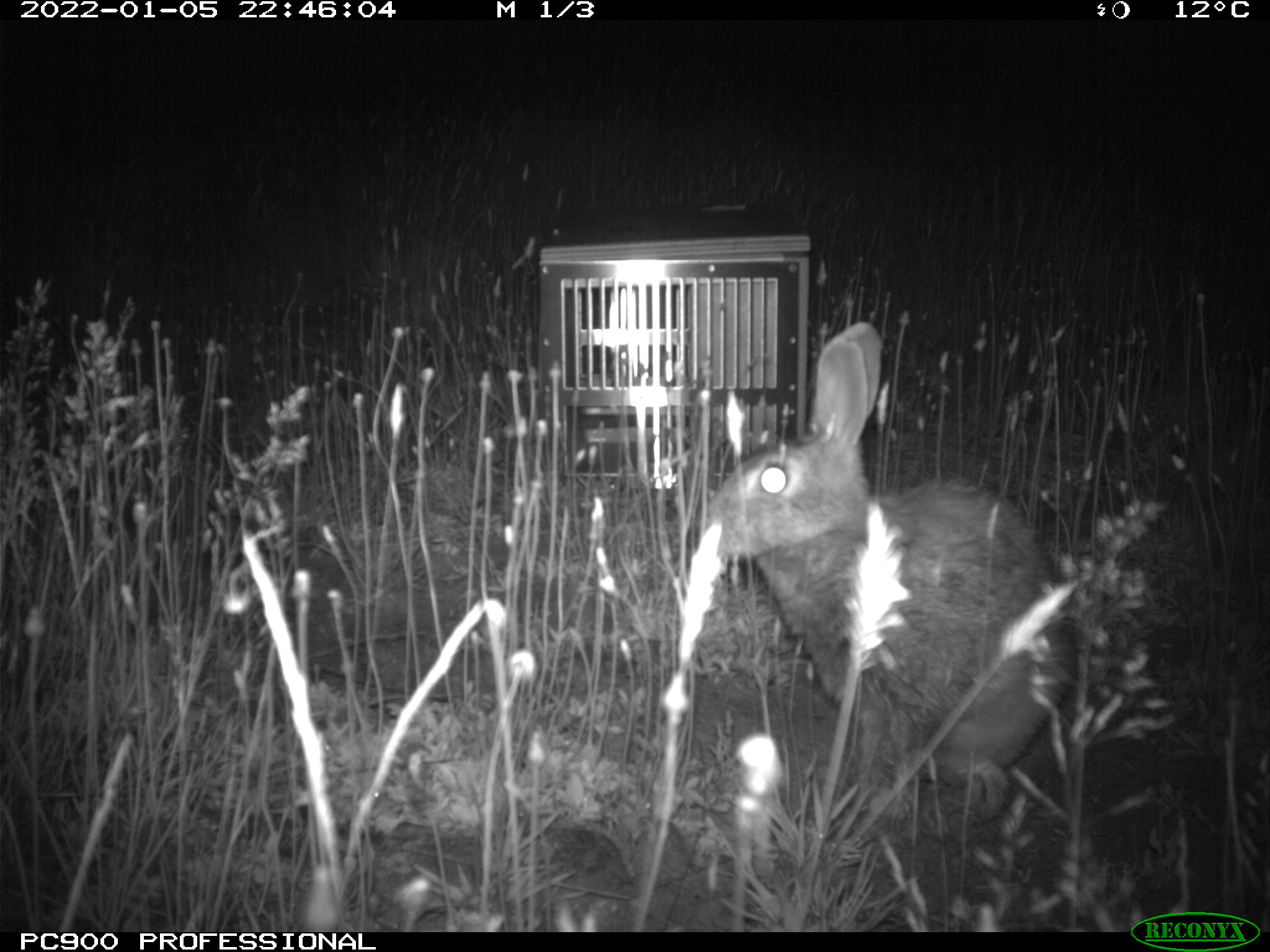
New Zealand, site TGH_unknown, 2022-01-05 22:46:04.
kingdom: Animalia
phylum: Chordata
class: Mammalia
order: Lagomorpha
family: Leporidae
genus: Oryctolagus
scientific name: Oryctolagus cuniculus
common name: european rabbit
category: rabbit